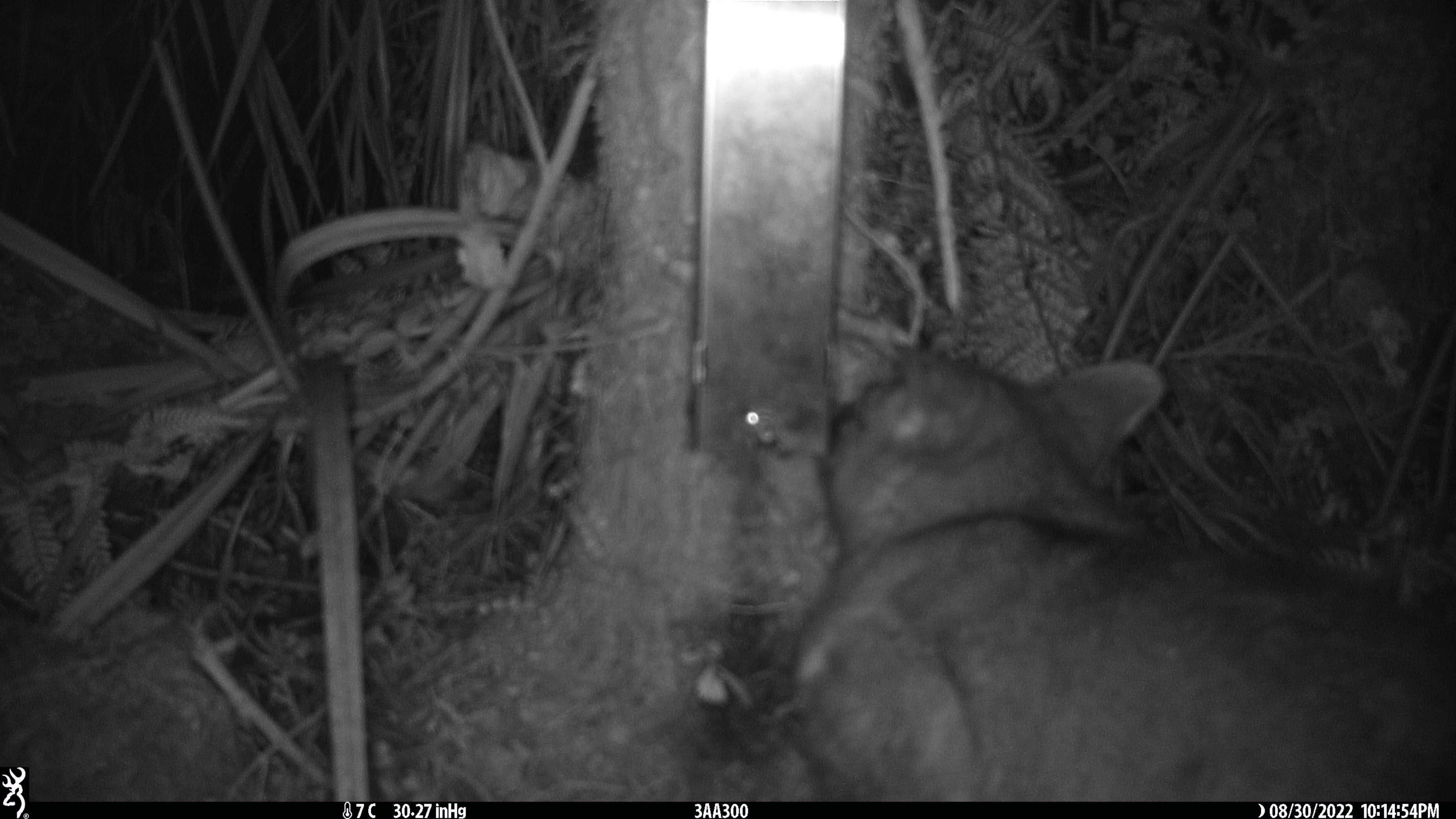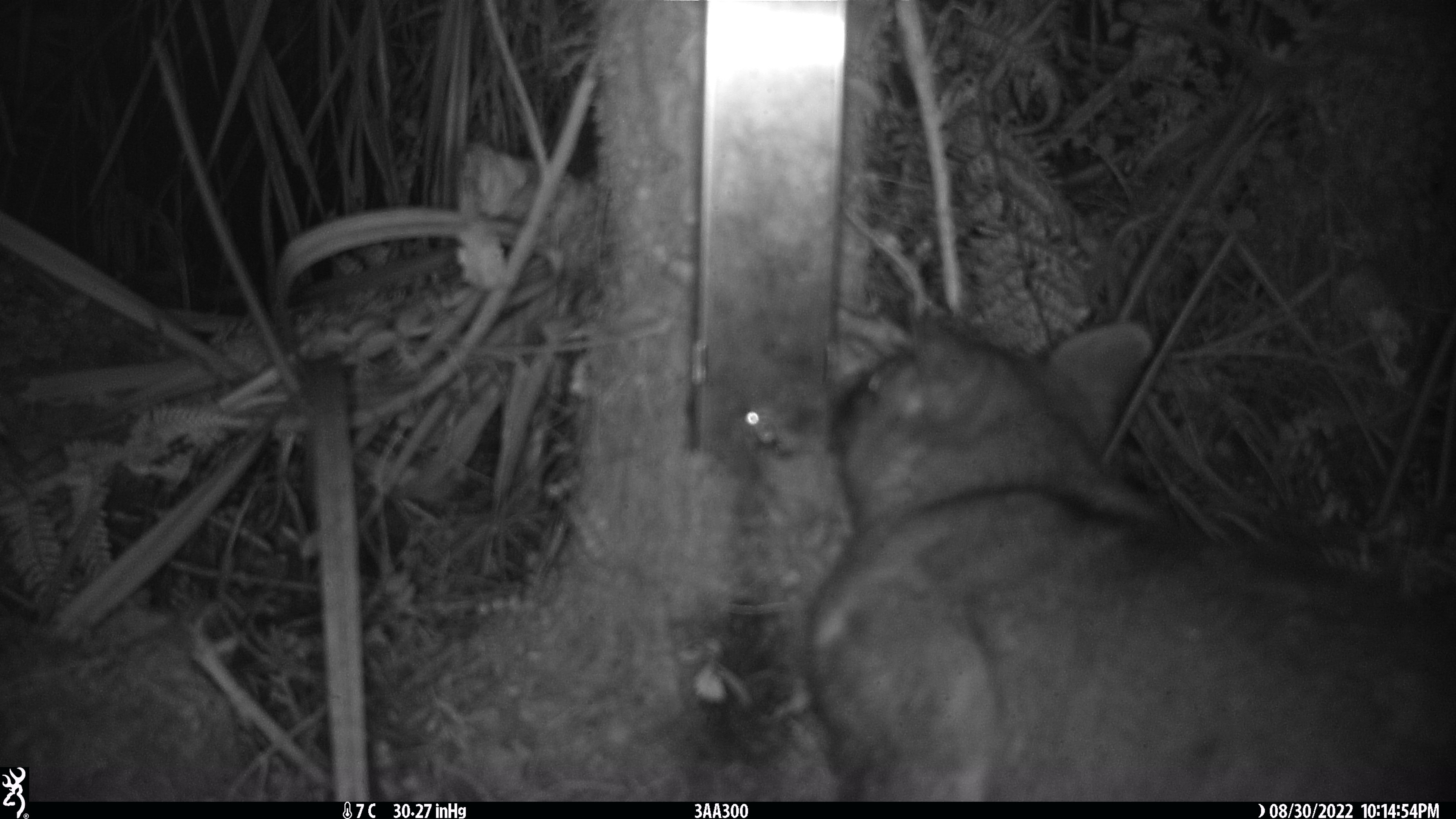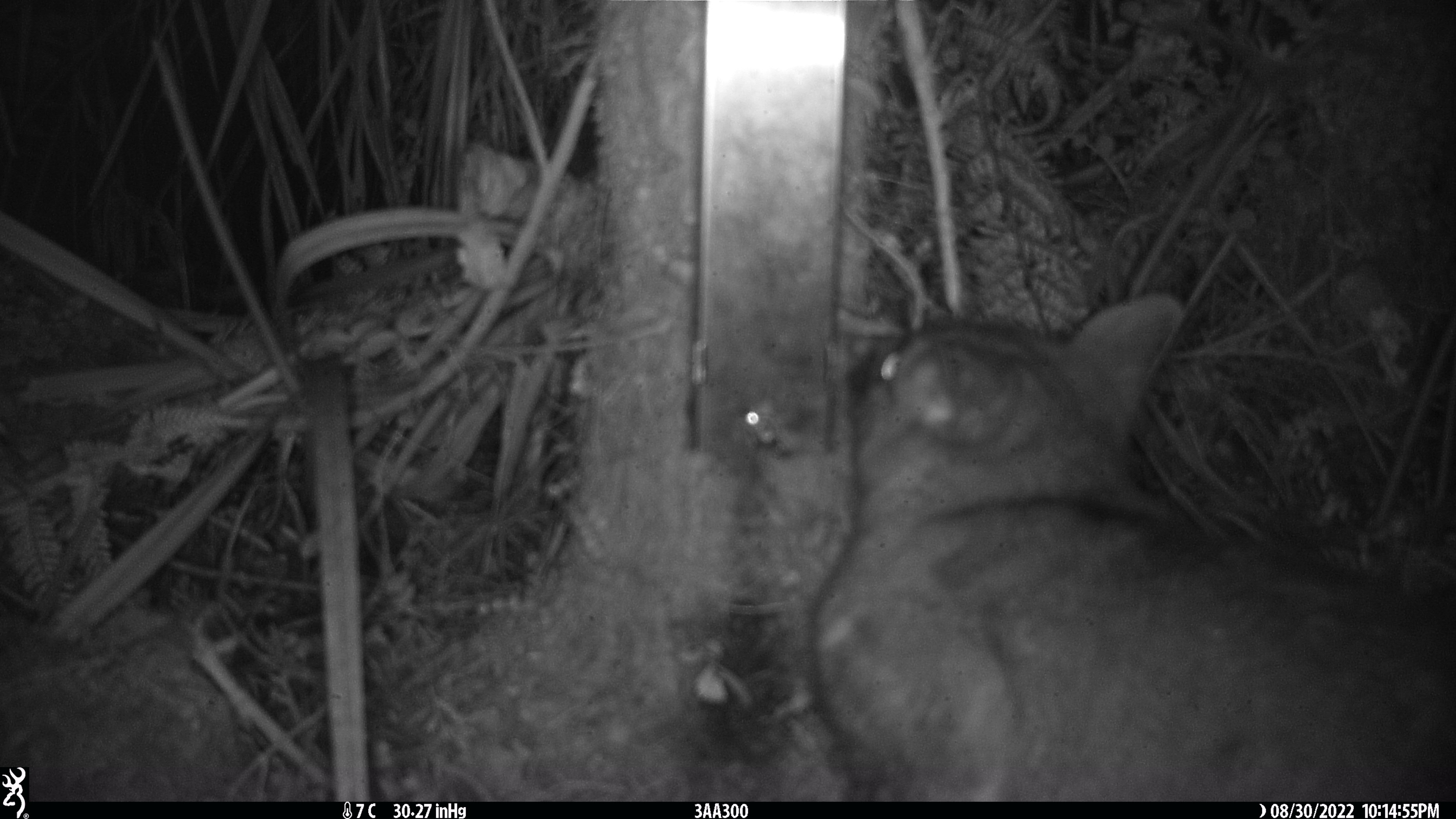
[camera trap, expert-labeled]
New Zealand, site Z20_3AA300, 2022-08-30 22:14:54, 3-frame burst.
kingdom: Animalia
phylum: Chordata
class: Mammalia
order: Diprotodontia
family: Phalangeridae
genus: Trichosurus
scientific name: Trichosurus vulpecula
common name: common brushtail possum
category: possum